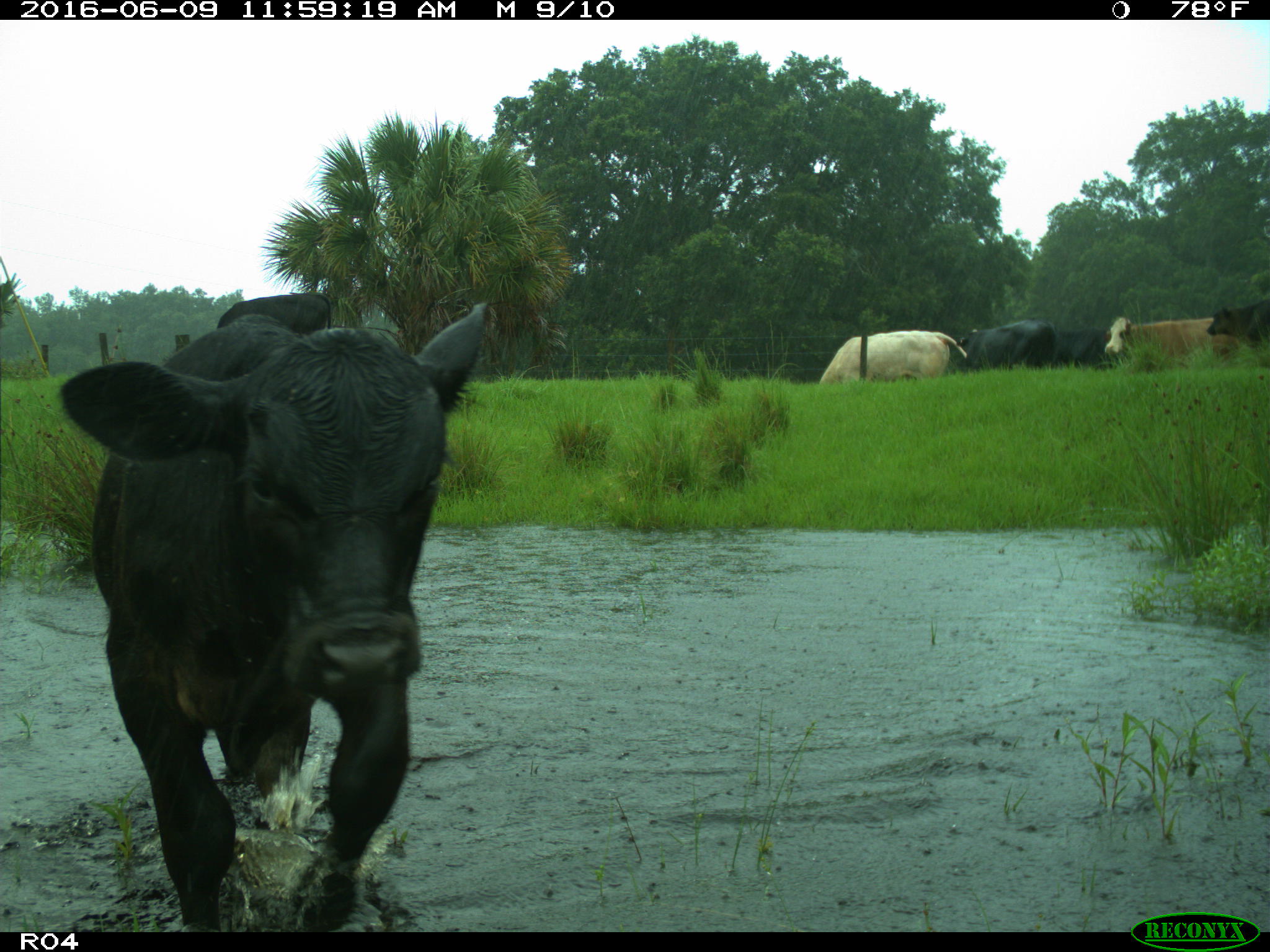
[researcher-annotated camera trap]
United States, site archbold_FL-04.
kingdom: Animalia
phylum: Chordata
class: Mammalia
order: Artiodactyla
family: Bovidae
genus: Bos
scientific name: Bos taurus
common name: domestic cow